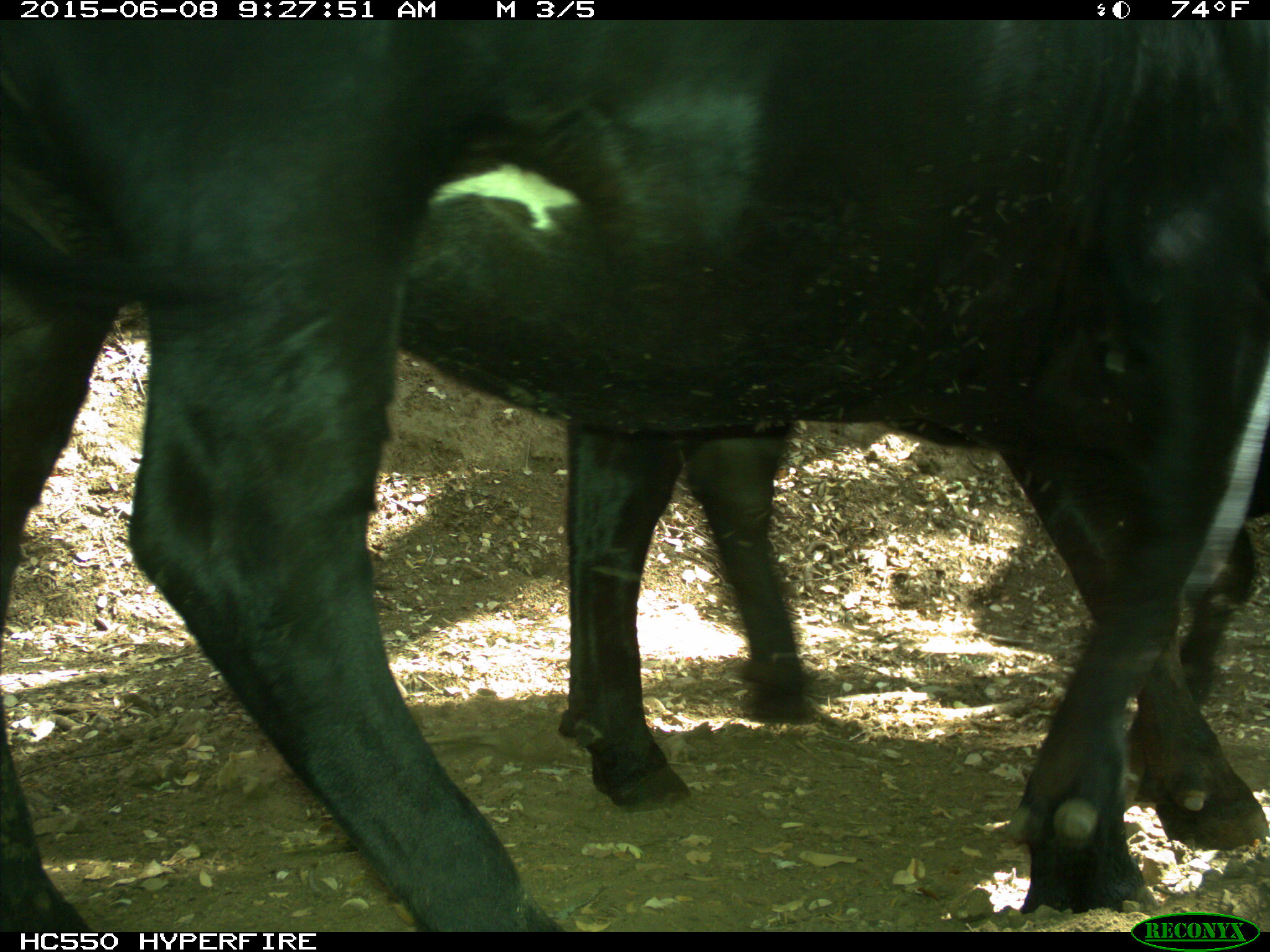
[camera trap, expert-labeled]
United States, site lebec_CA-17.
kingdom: Animalia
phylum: Chordata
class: Mammalia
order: Artiodactyla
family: Bovidae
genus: Bos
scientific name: Bos taurus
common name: domestic cow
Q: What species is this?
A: Bos taurus (domestic cow).